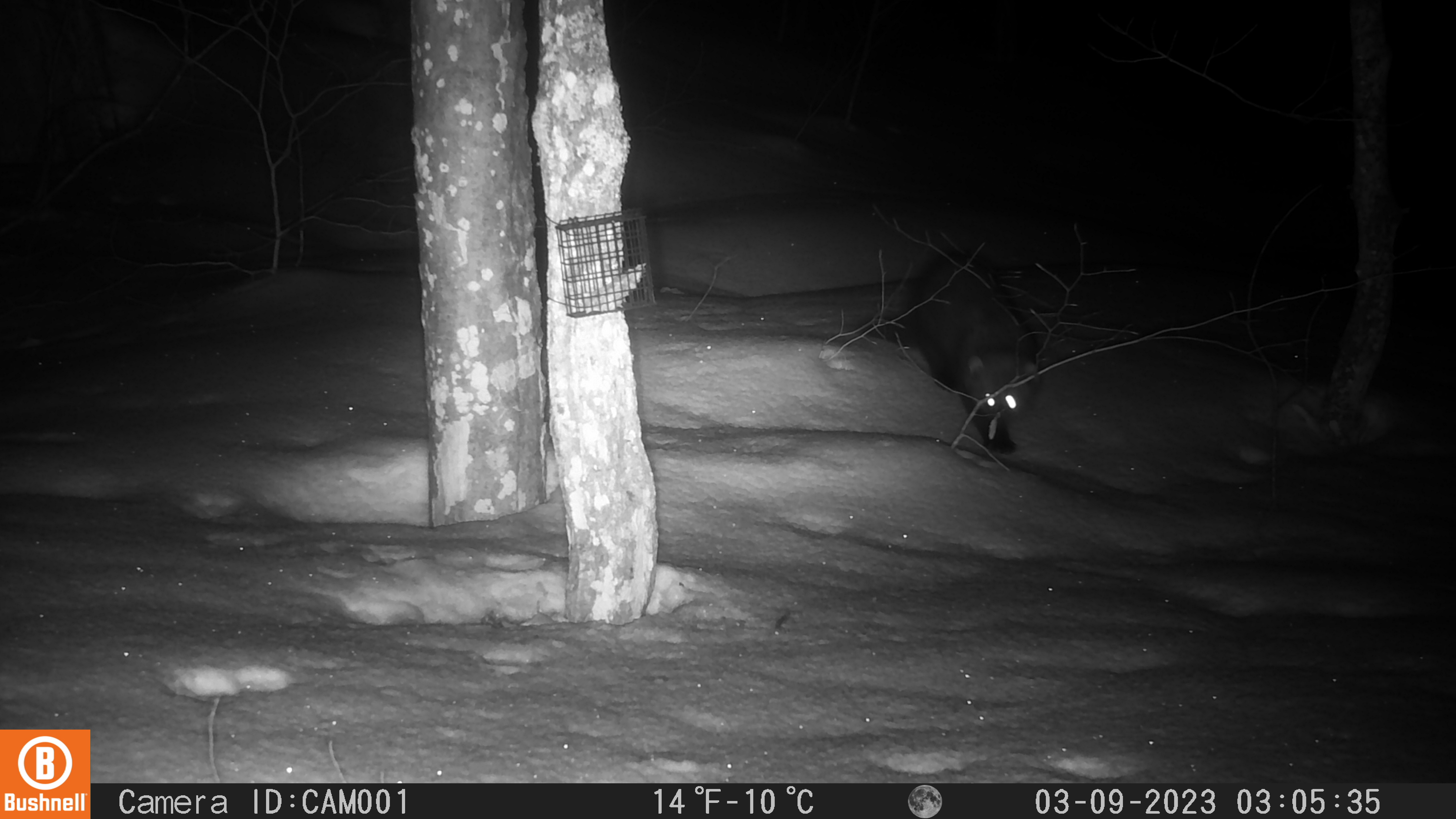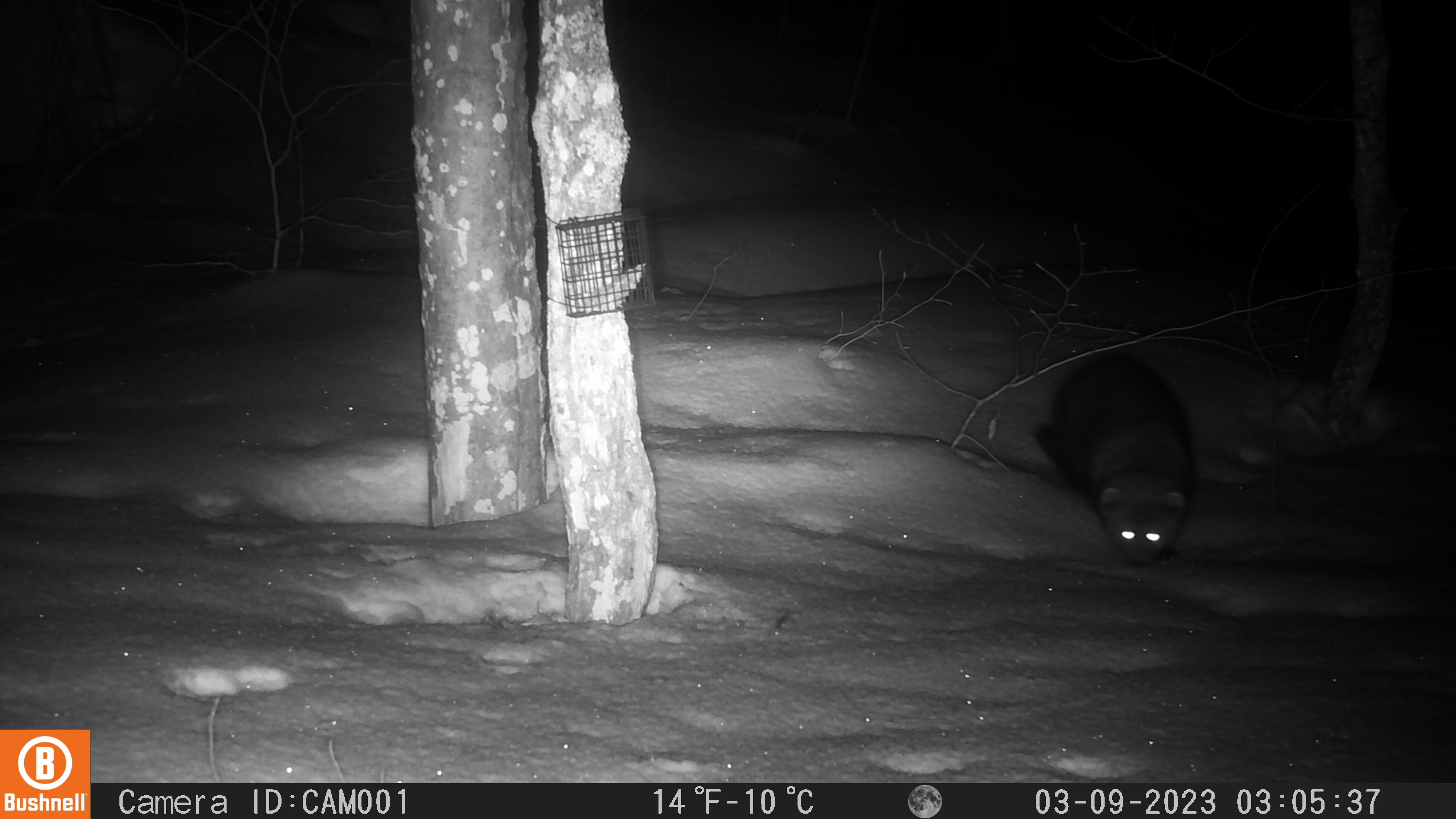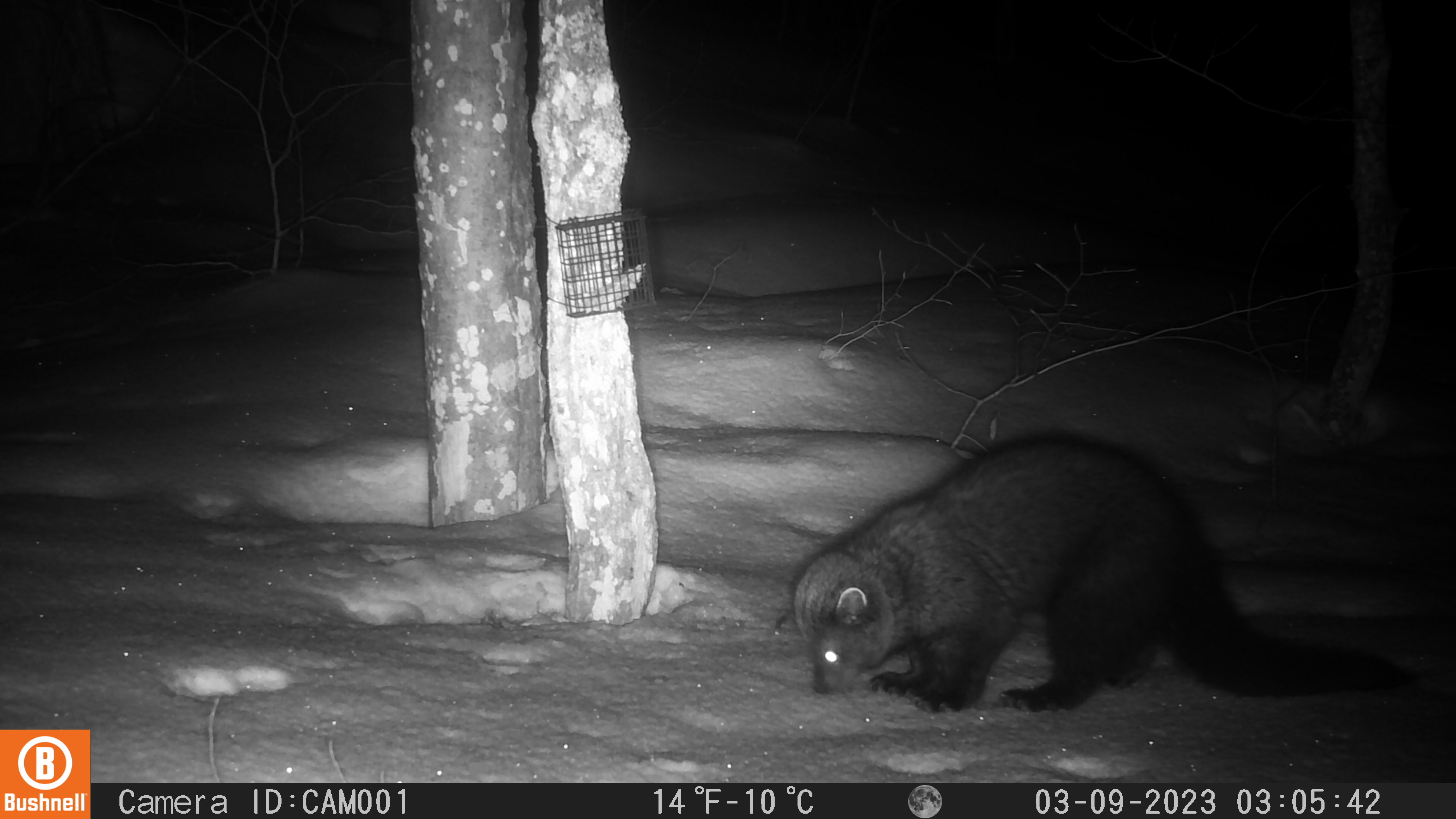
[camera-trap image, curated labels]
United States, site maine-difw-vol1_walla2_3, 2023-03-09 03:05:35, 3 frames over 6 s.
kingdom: Animalia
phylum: Chordata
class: Mammalia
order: Carnivora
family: Mustelidae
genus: Pekania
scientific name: Pekania pennanti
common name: fisher